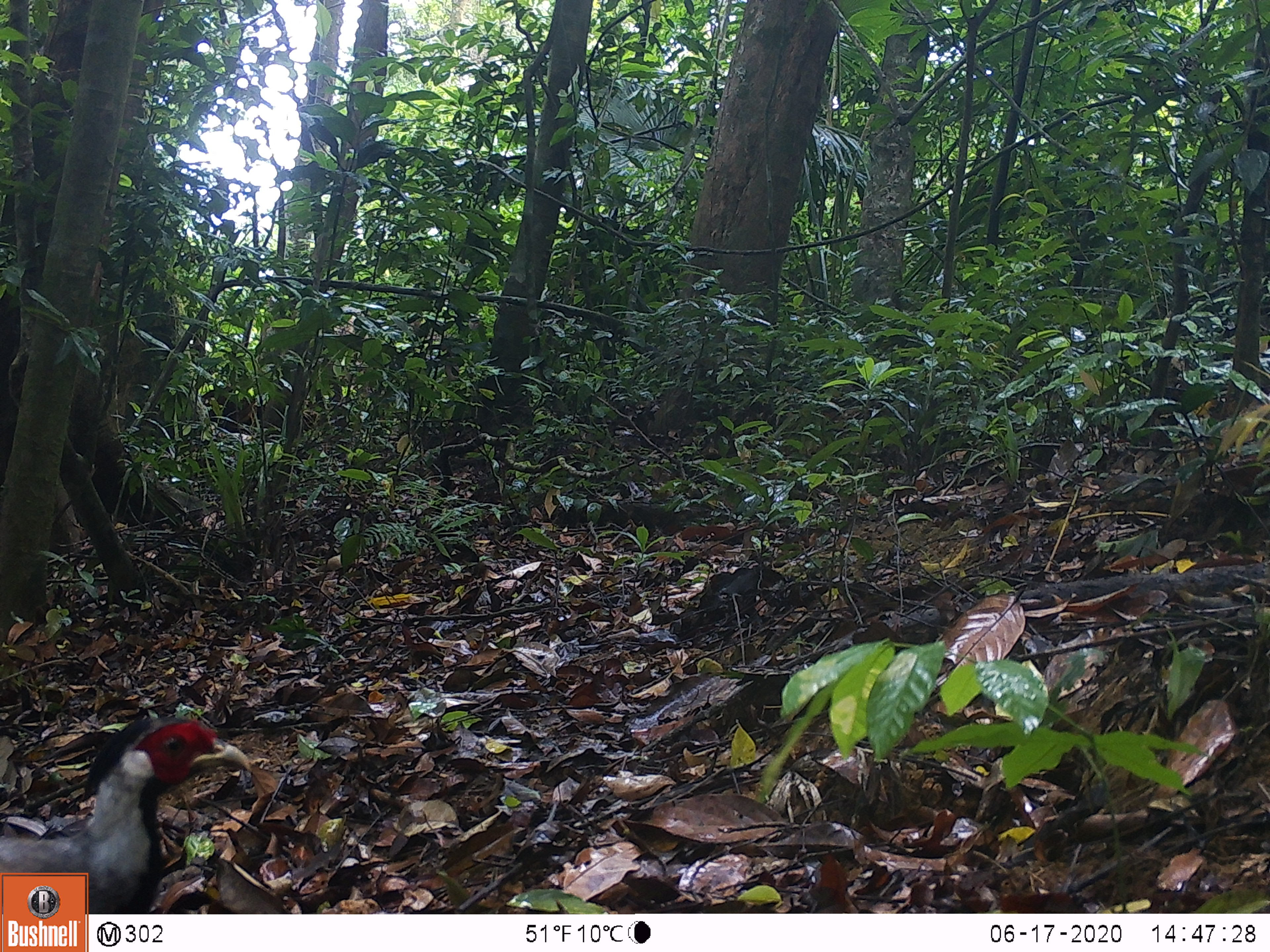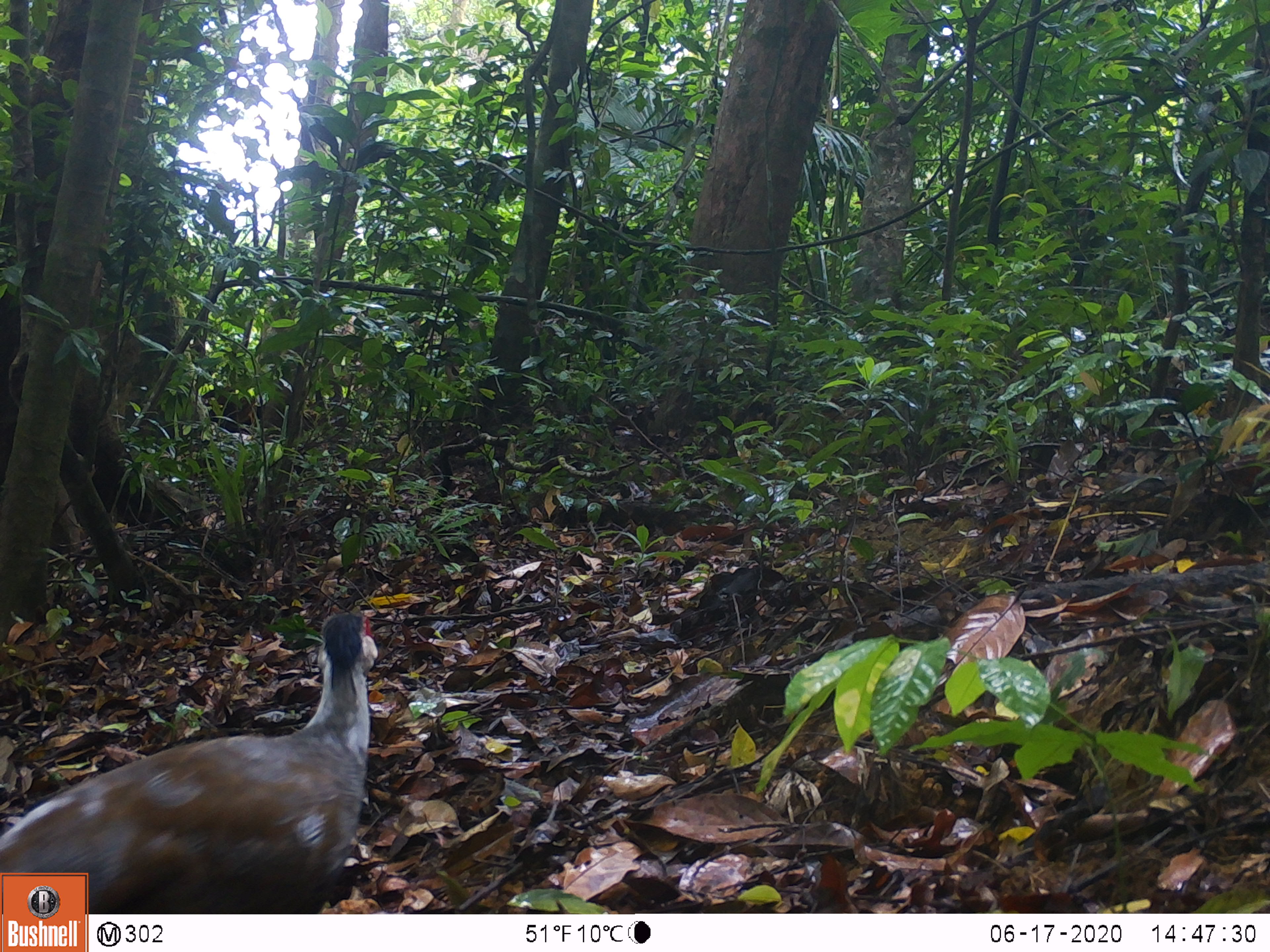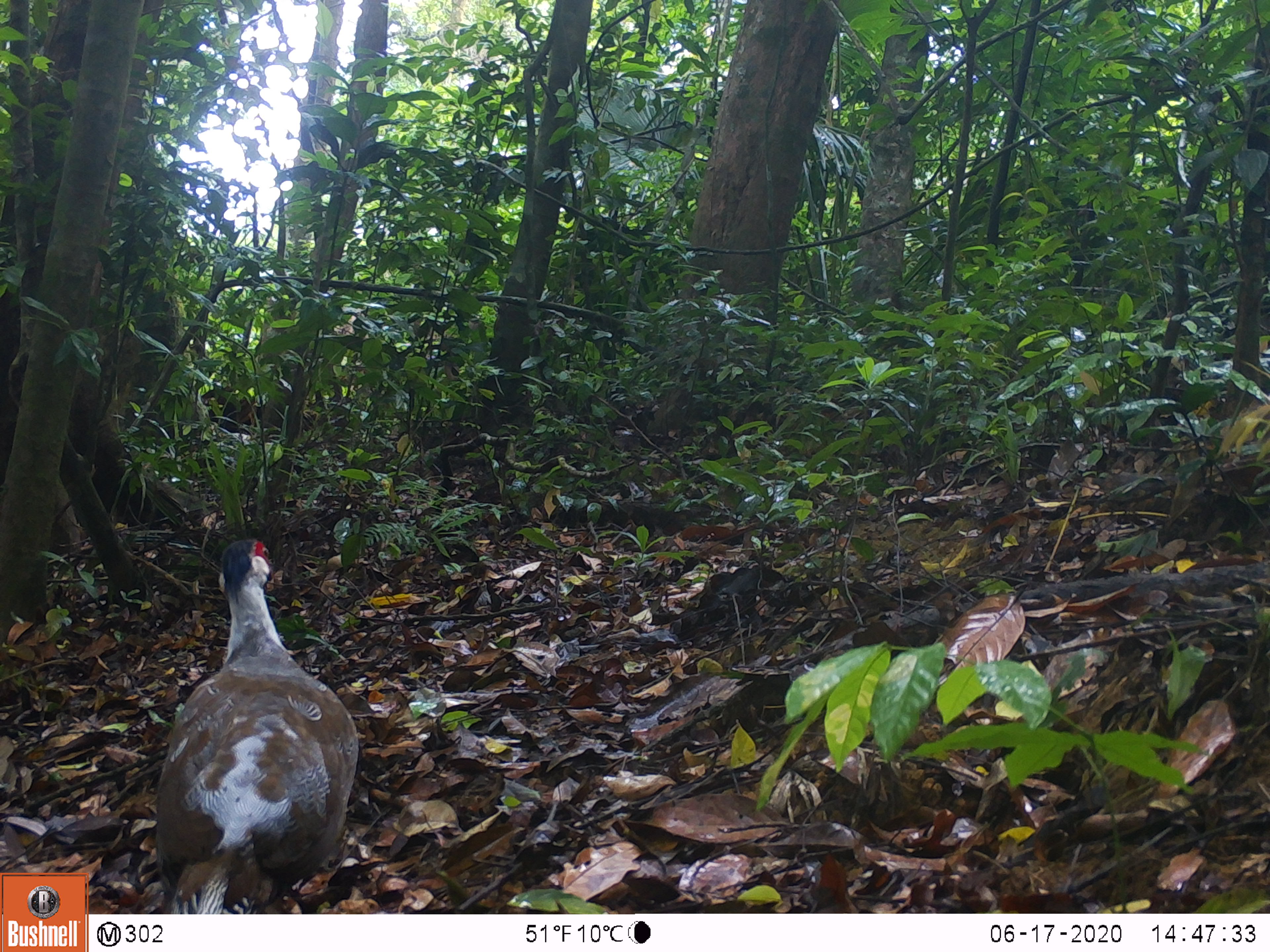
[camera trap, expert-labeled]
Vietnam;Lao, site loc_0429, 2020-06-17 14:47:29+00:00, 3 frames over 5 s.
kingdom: Animalia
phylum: Chordata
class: Aves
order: Galliformes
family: Phasianidae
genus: Lophura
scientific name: Lophura nycthemera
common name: silver pheasant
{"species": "silver pheasant (Lophura nycthemera)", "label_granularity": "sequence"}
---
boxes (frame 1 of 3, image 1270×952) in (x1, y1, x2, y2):
silver pheasant: (0, 713, 251, 913)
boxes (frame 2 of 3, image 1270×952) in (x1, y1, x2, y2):
silver pheasant: (0, 609, 378, 913)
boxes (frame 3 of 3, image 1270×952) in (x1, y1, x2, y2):
silver pheasant: (153, 538, 359, 914)